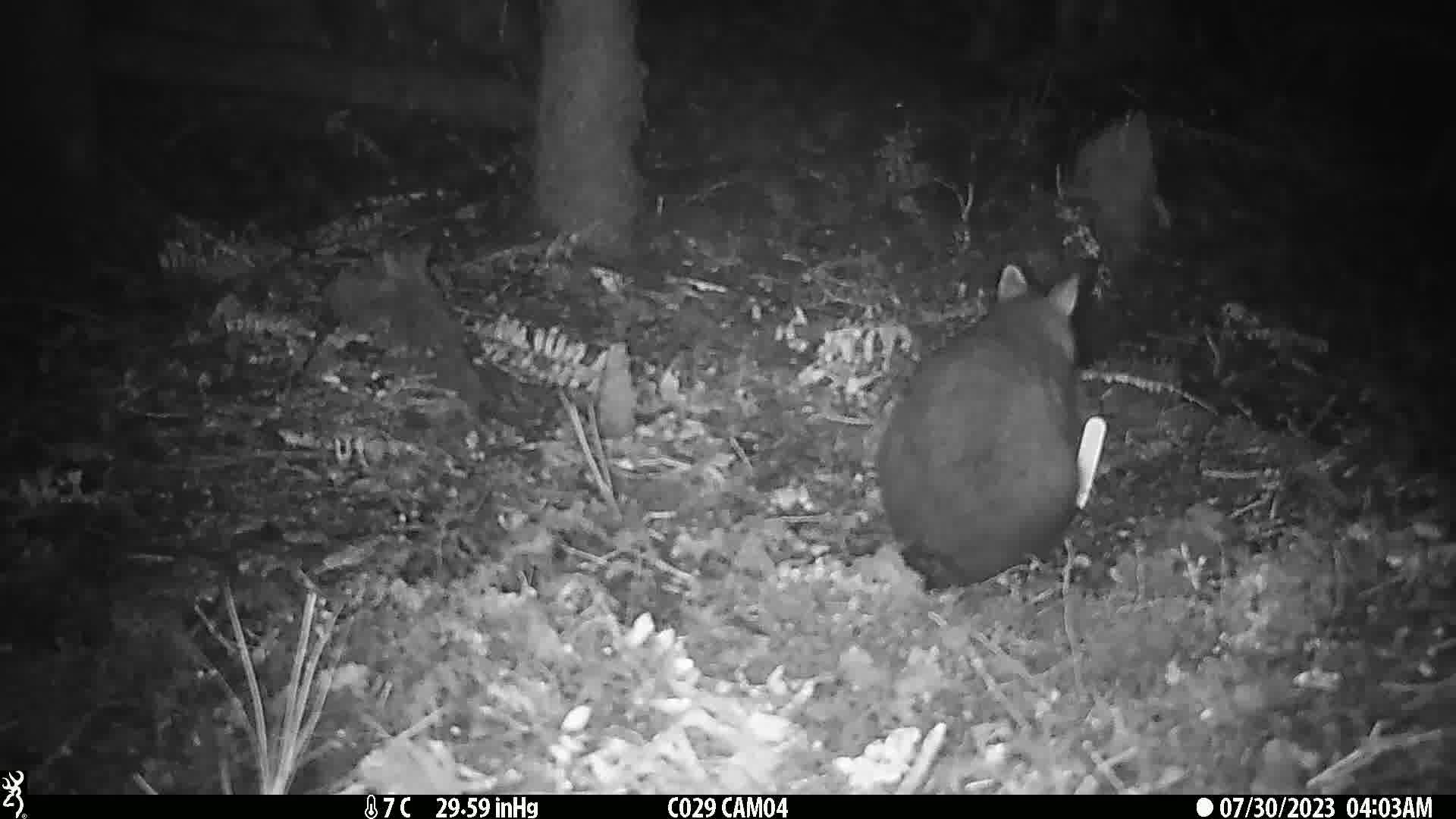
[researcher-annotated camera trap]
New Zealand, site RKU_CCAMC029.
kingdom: Animalia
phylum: Chordata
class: Mammalia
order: Diprotodontia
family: Phalangeridae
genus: Trichosurus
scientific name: Trichosurus vulpecula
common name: common brushtail possum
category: possum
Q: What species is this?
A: Possum (common brushtail possum) (Trichosurus vulpecula).